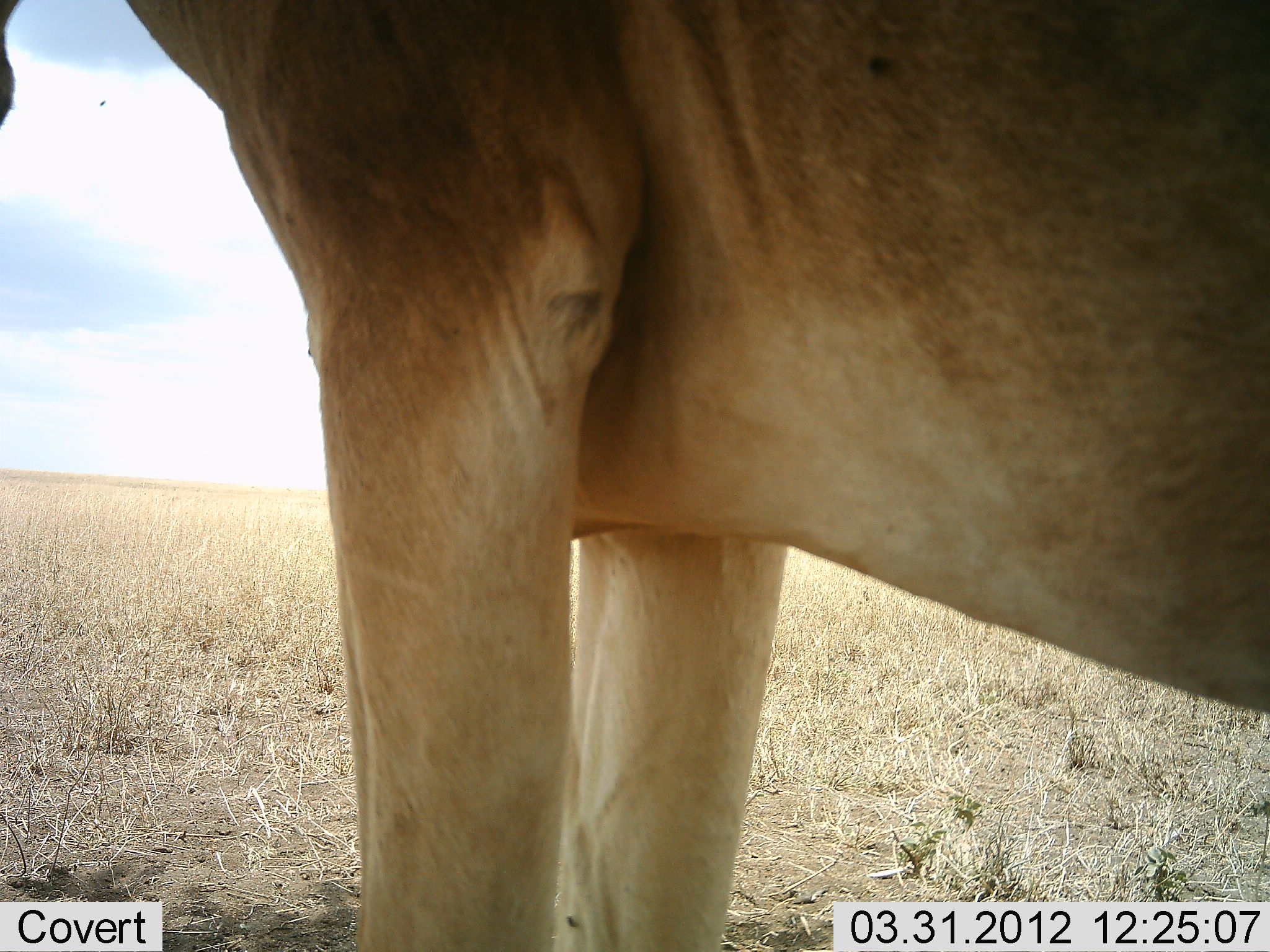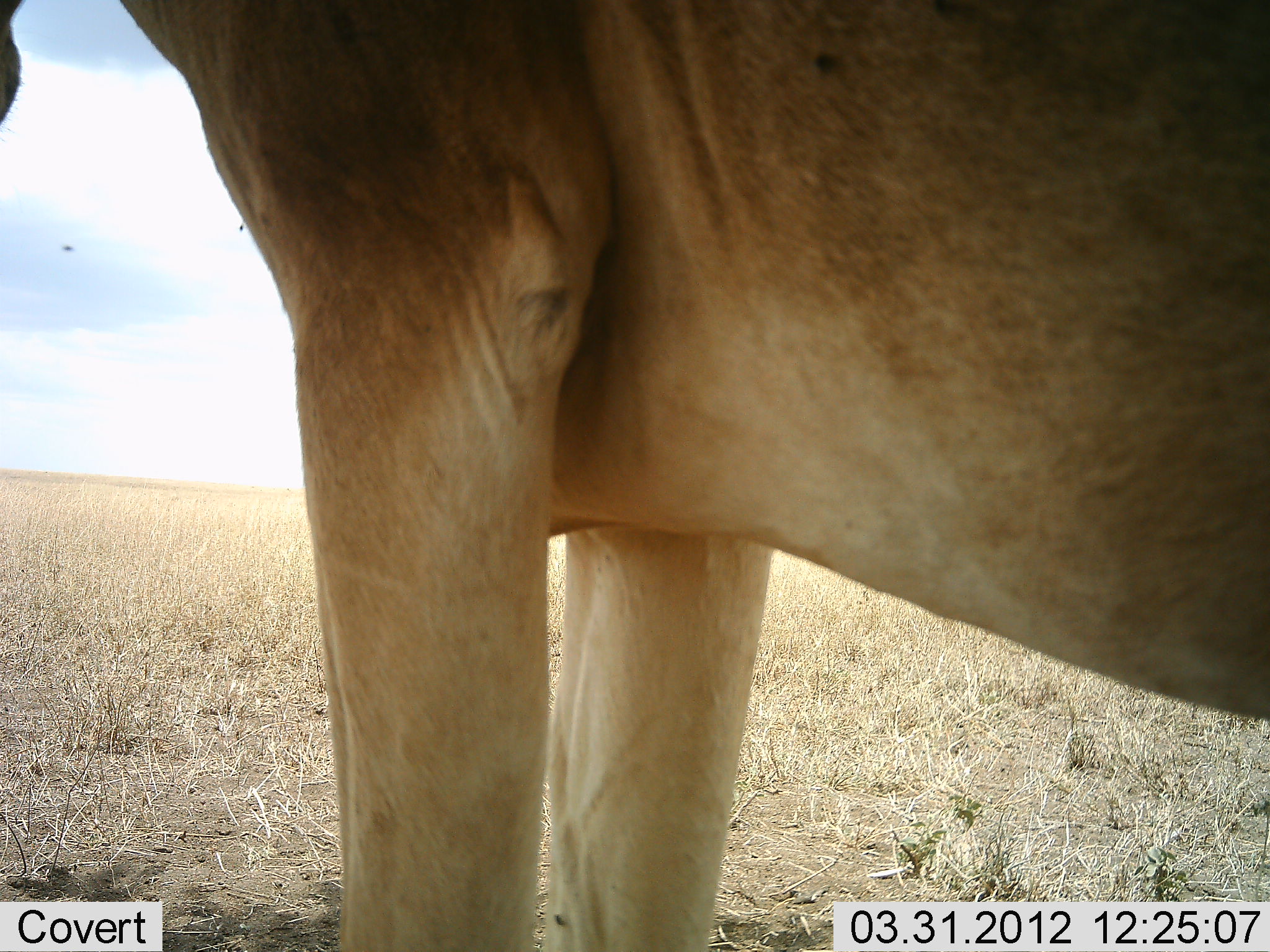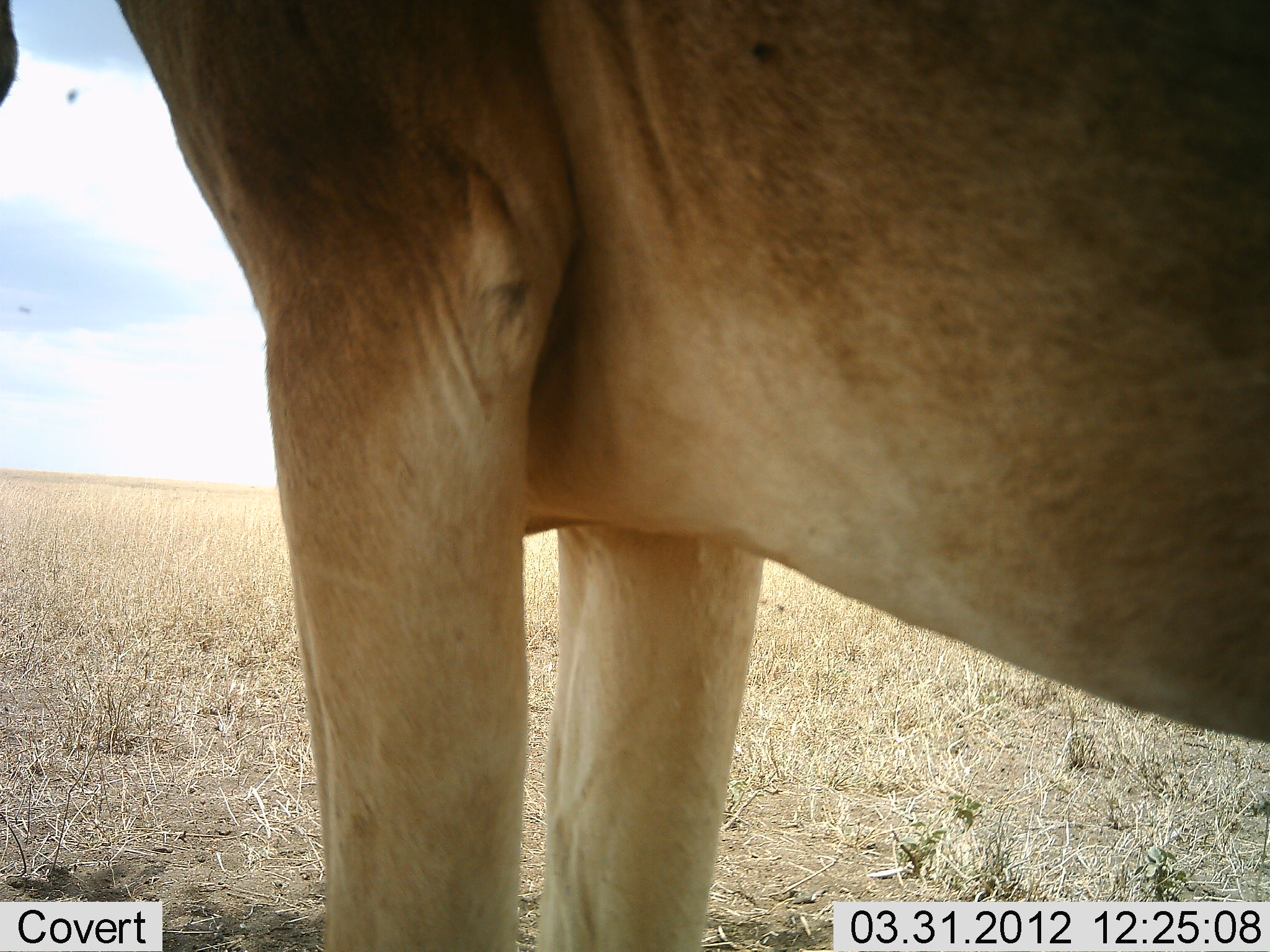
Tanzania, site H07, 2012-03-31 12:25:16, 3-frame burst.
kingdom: Animalia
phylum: Chordata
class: Mammalia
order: Artiodactyla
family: Bovidae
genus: Alcelaphus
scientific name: Alcelaphus buselaphus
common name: hartebeest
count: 1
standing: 100%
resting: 0%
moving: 0%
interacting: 0%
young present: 0%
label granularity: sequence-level